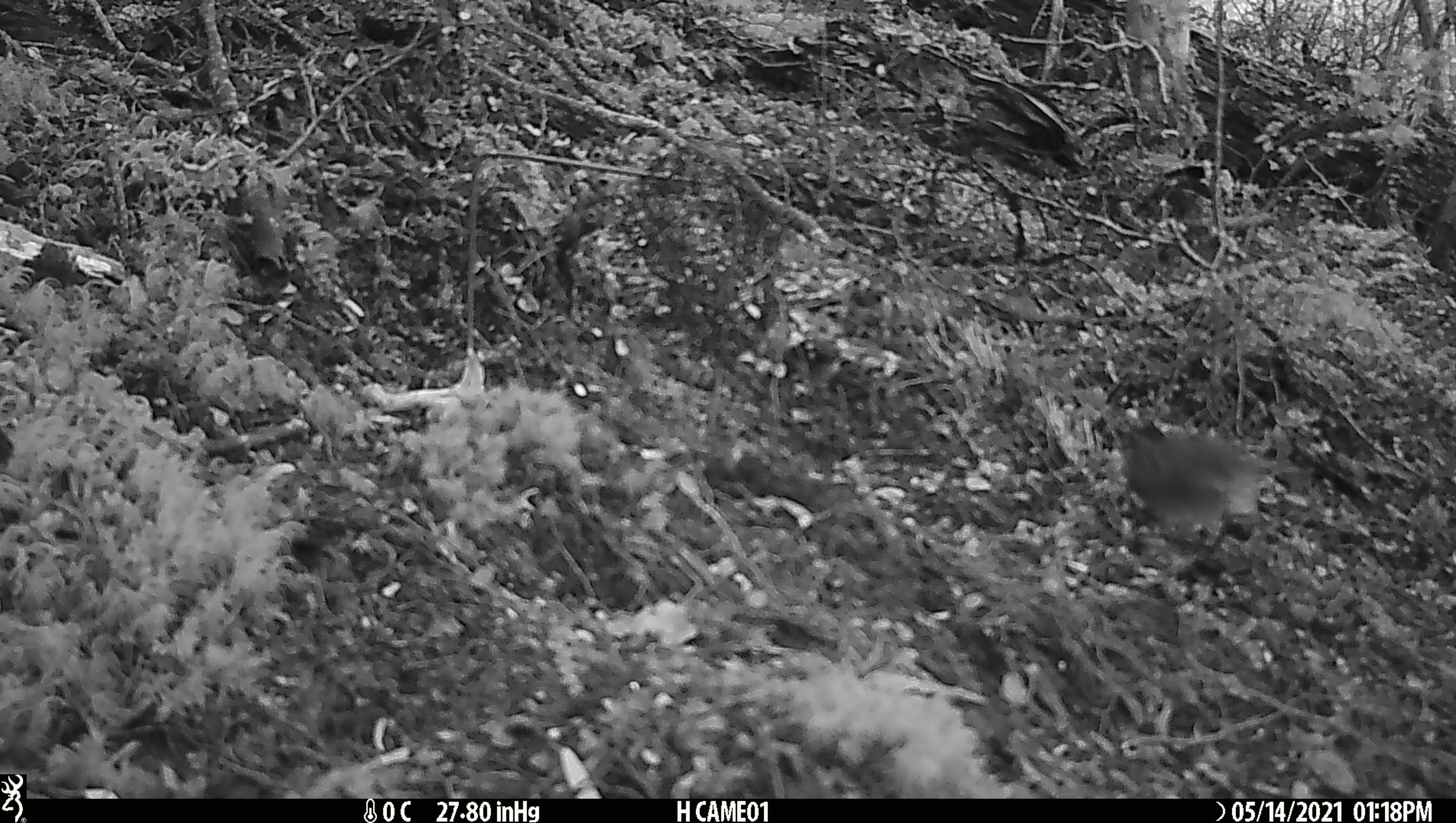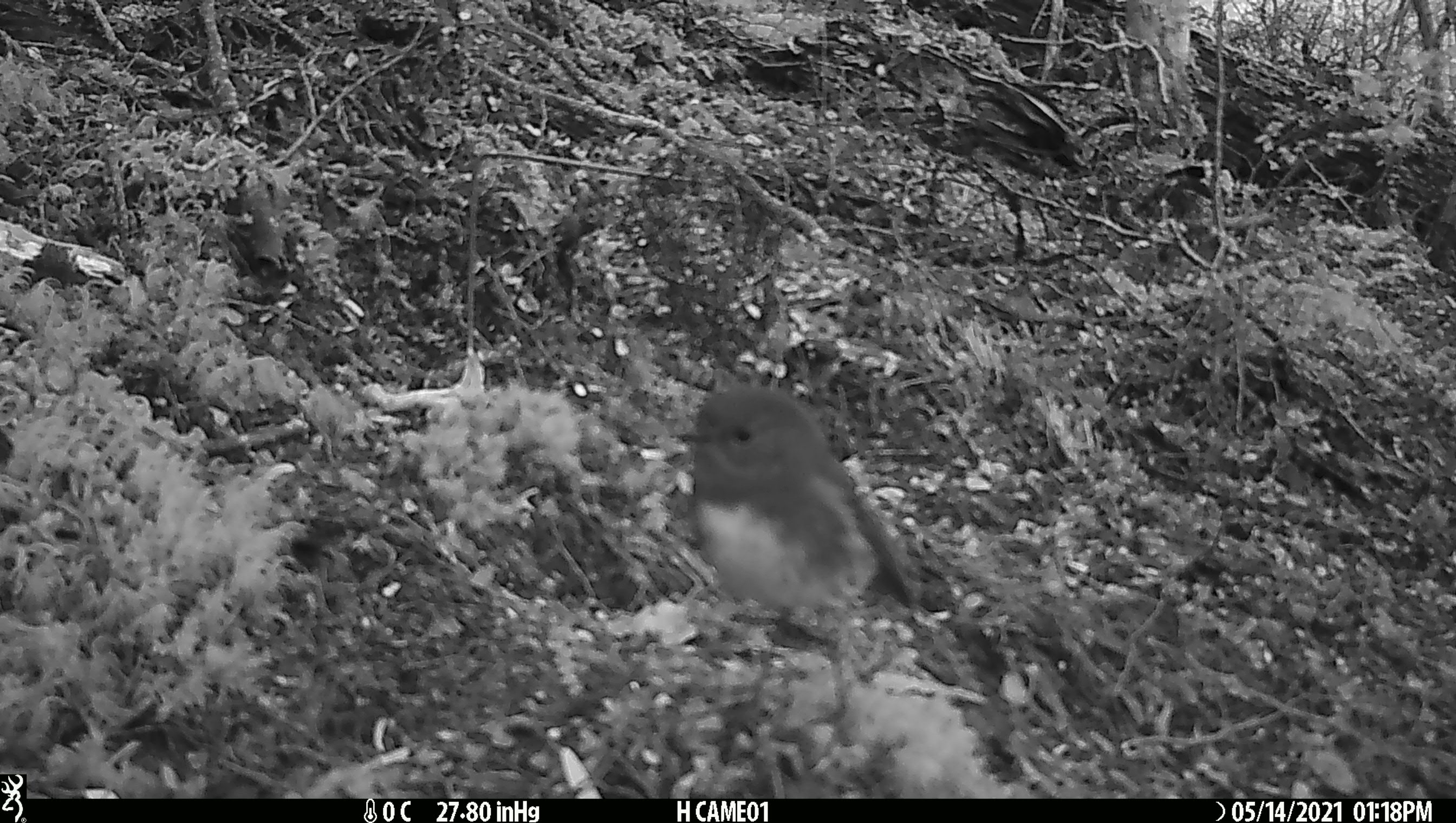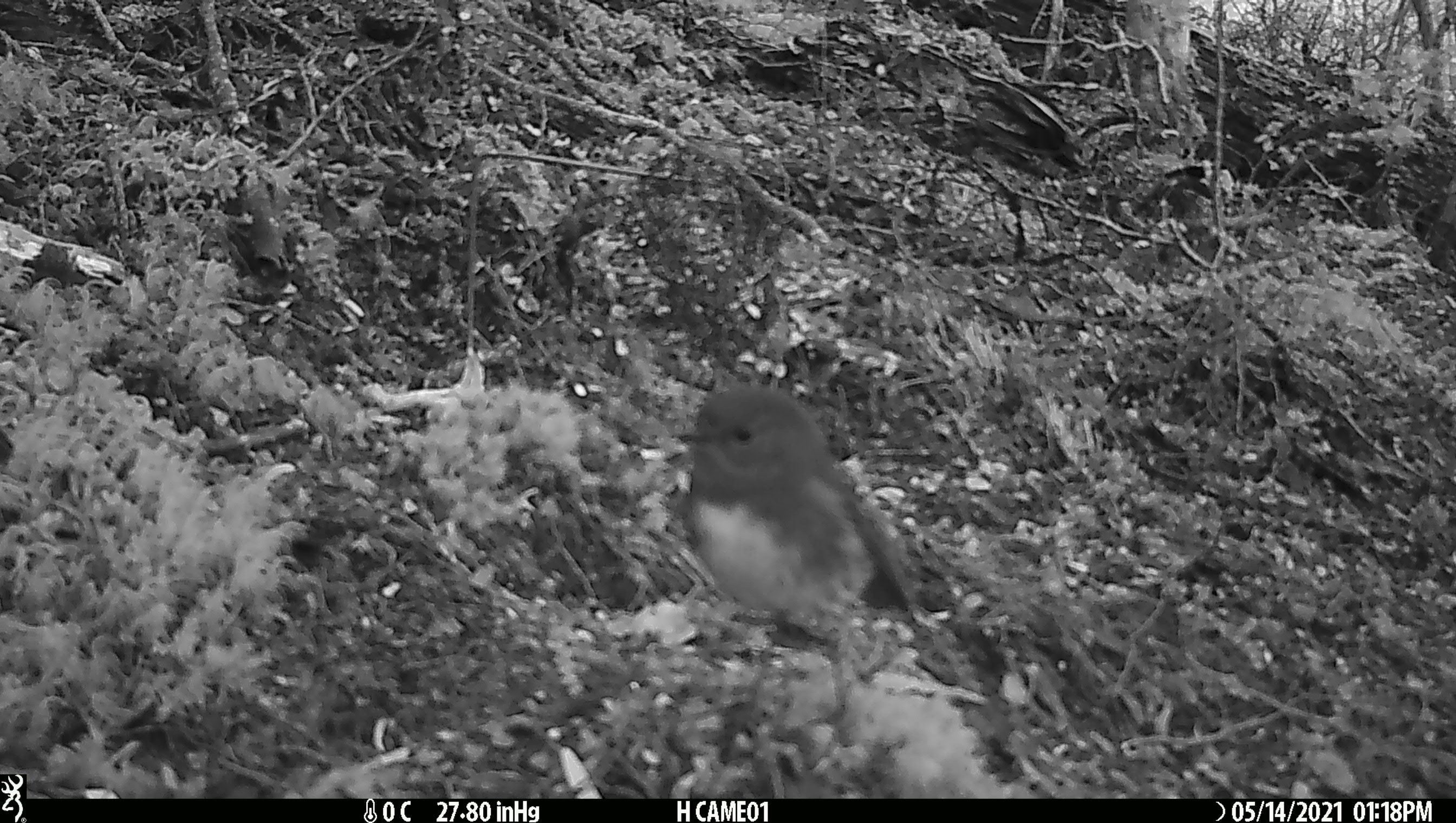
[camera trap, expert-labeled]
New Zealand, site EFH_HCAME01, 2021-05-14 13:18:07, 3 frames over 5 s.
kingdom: Animalia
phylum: Chordata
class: Aves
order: Passeriformes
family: Petroicidae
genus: Petroica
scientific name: Petroica australis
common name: new zealand robin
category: robin